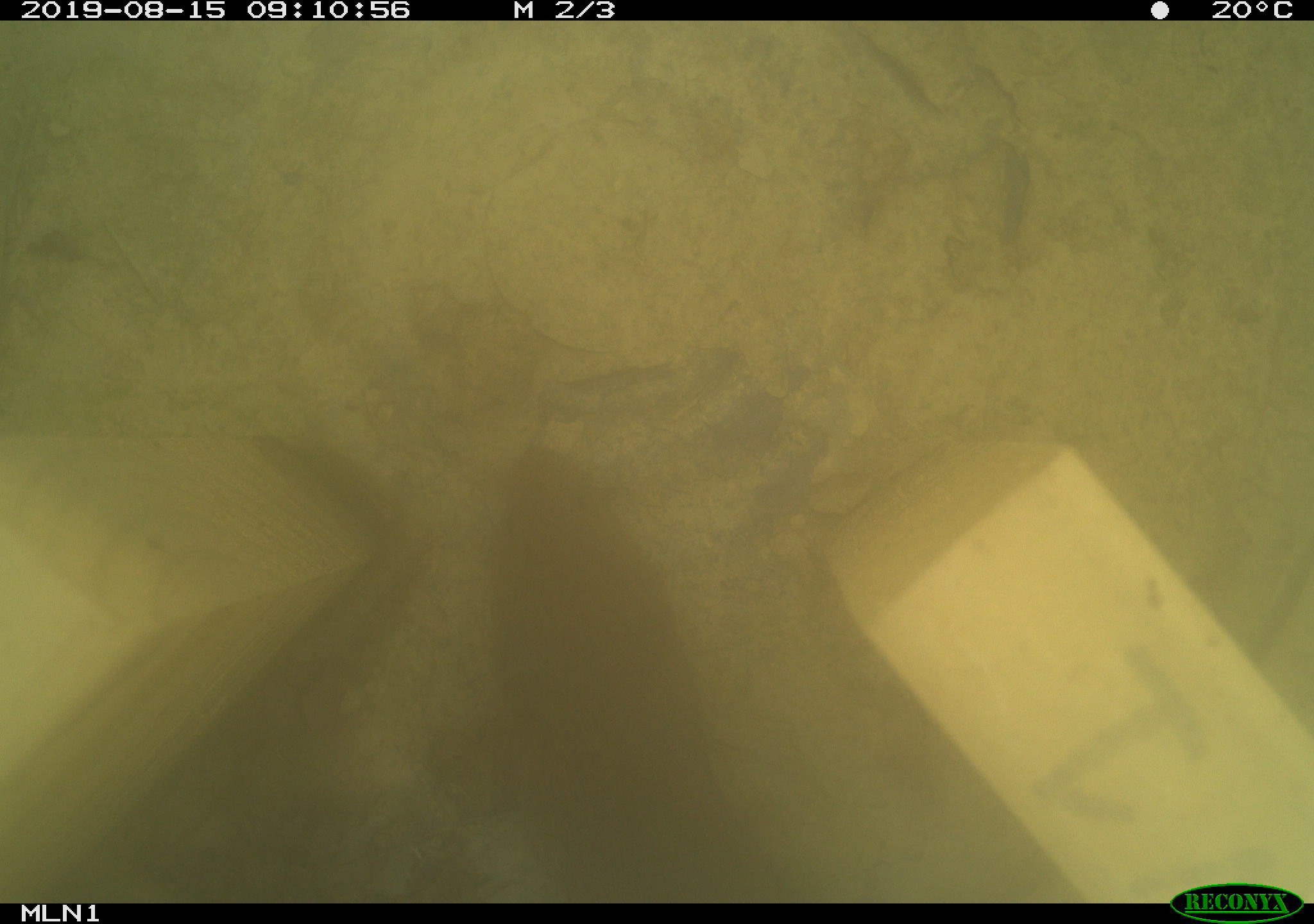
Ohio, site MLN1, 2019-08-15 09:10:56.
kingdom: Animalia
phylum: Chordata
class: Mammalia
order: Rodentia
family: Cricetidae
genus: Microtus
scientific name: Microtus pennsylvanicus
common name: meadow vole